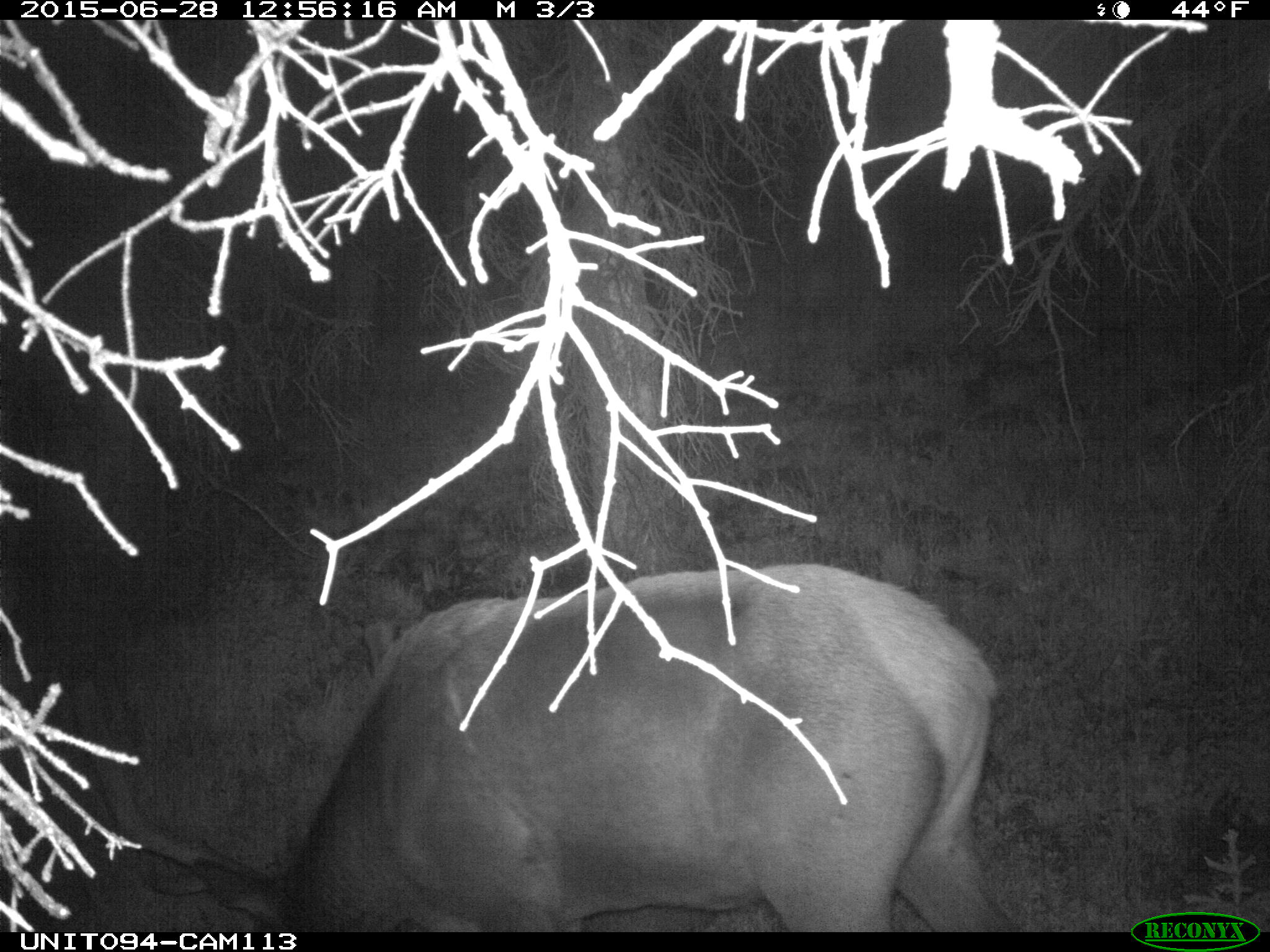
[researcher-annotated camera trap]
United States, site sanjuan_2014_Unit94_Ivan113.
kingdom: Animalia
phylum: Chordata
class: Mammalia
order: Artiodactyla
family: Cervidae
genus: Cervus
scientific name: Cervus elaphus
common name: red deer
Cervus elaphus (red deer).